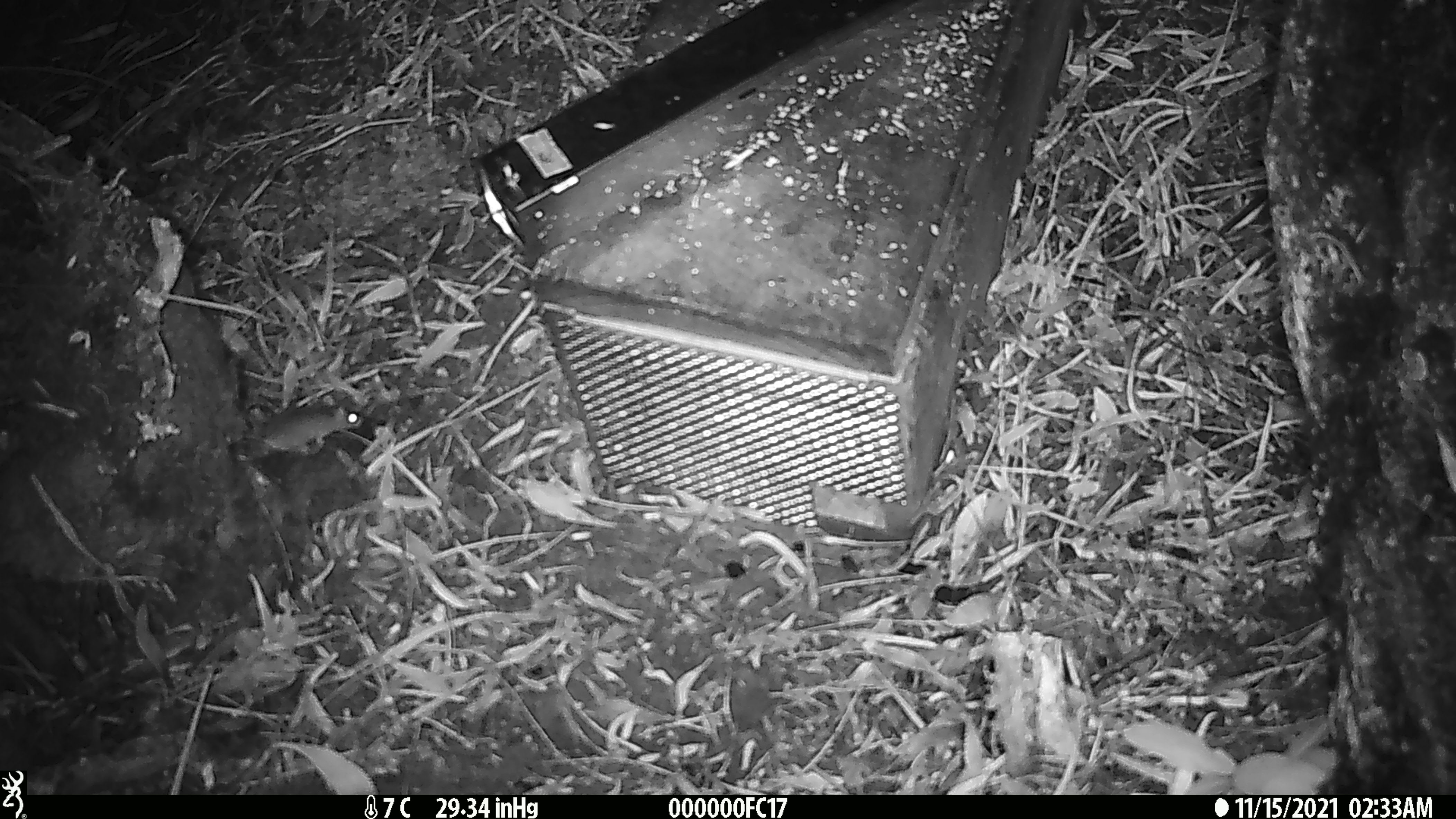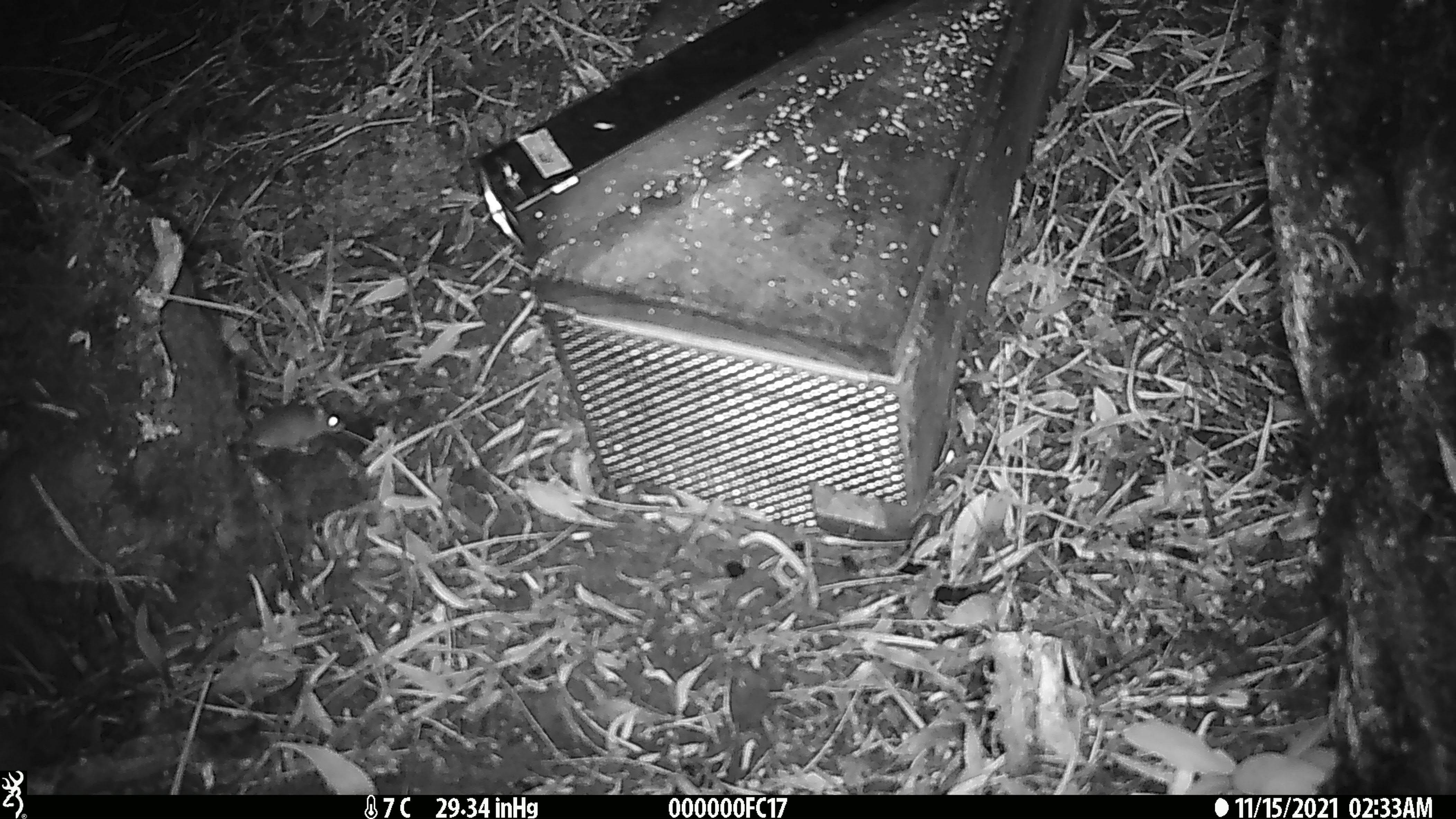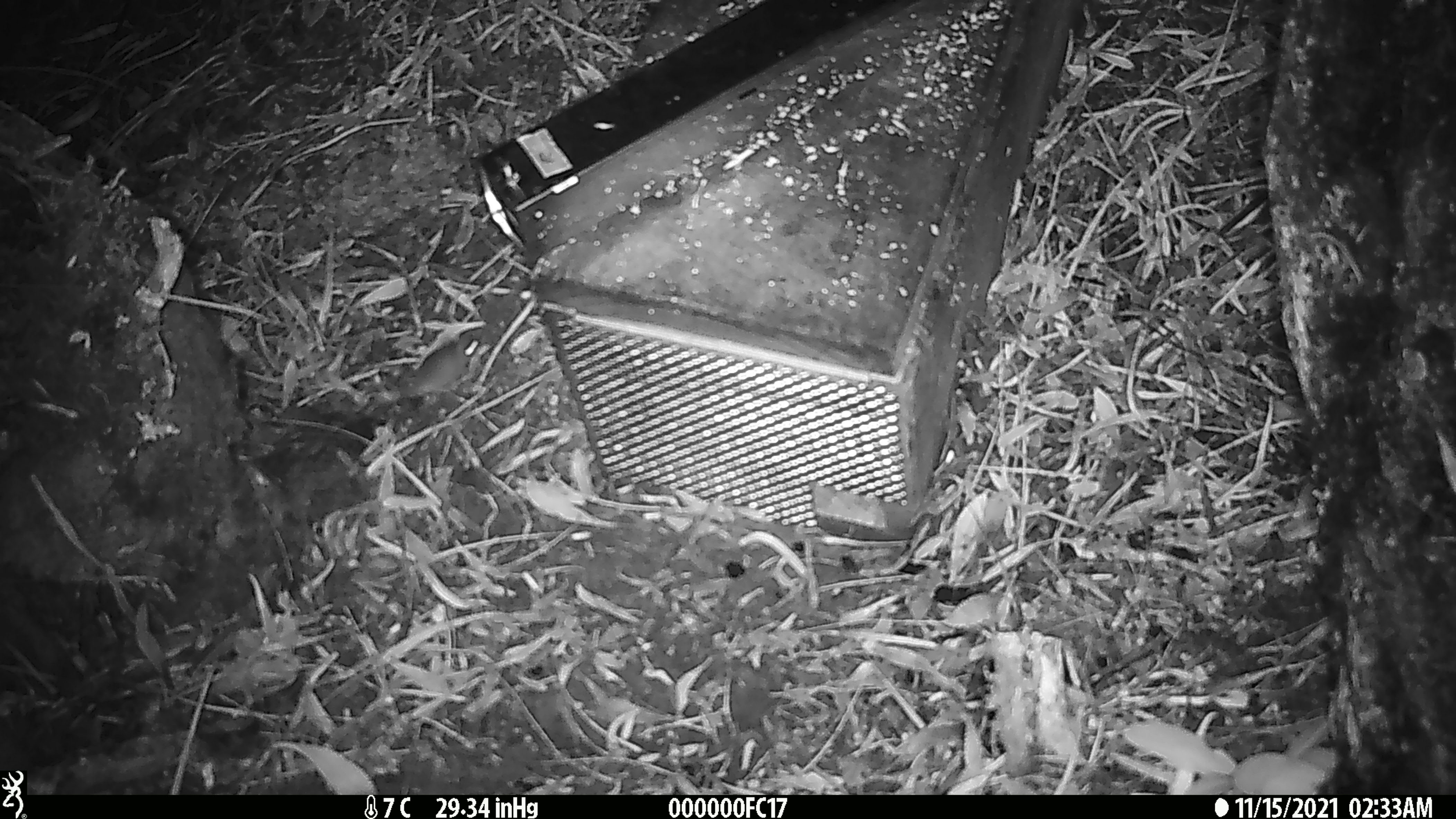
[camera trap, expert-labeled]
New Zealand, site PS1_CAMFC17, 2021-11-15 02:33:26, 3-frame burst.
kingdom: Animalia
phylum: Chordata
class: Mammalia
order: Rodentia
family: Muridae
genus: Mus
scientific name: Mus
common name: mouse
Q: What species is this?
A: Mouse (Mus).